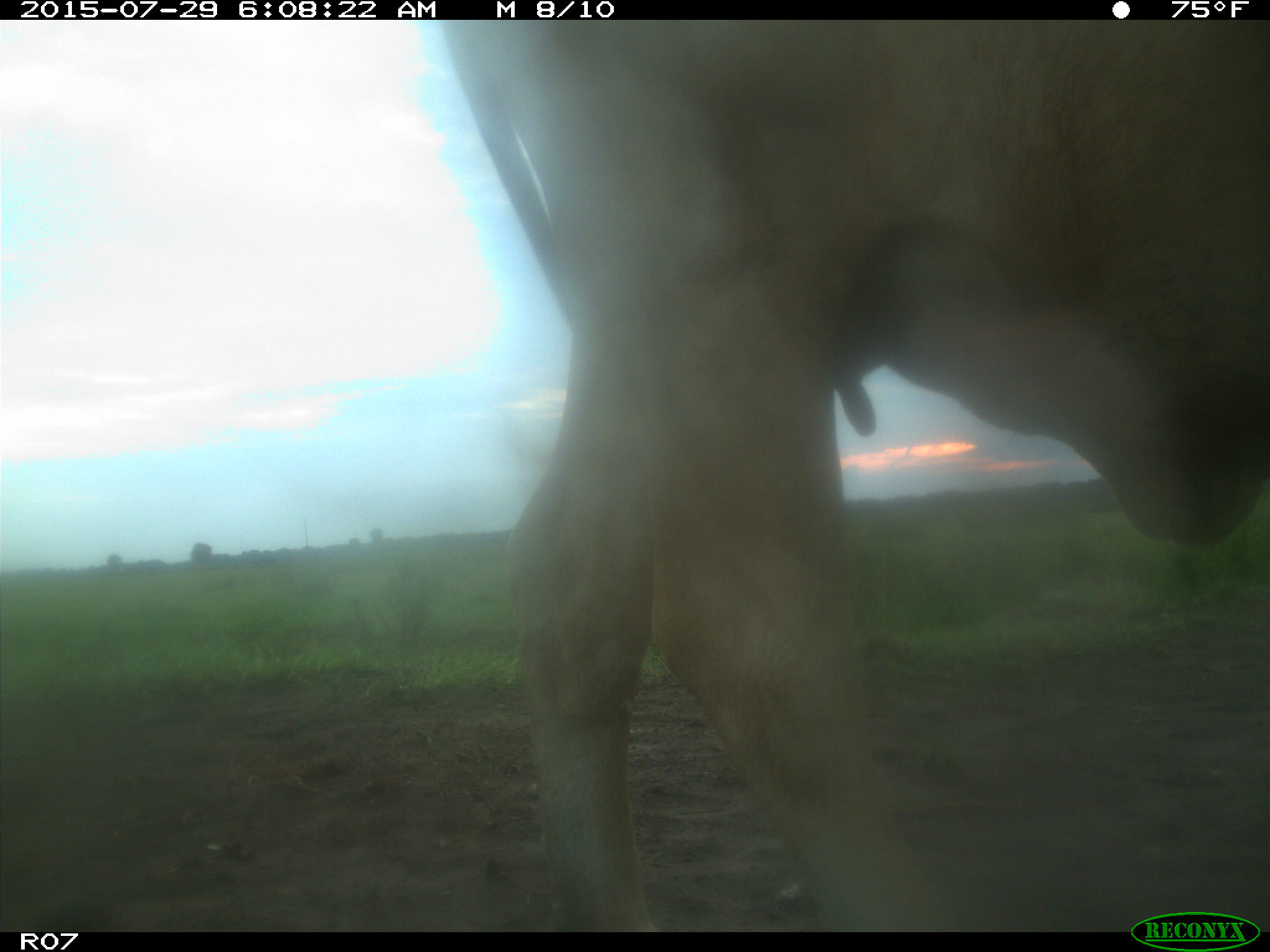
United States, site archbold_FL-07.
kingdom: Animalia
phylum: Chordata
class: Mammalia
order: Artiodactyla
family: Bovidae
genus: Bos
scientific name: Bos taurus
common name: domestic cow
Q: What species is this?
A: Bos taurus (domestic cow).